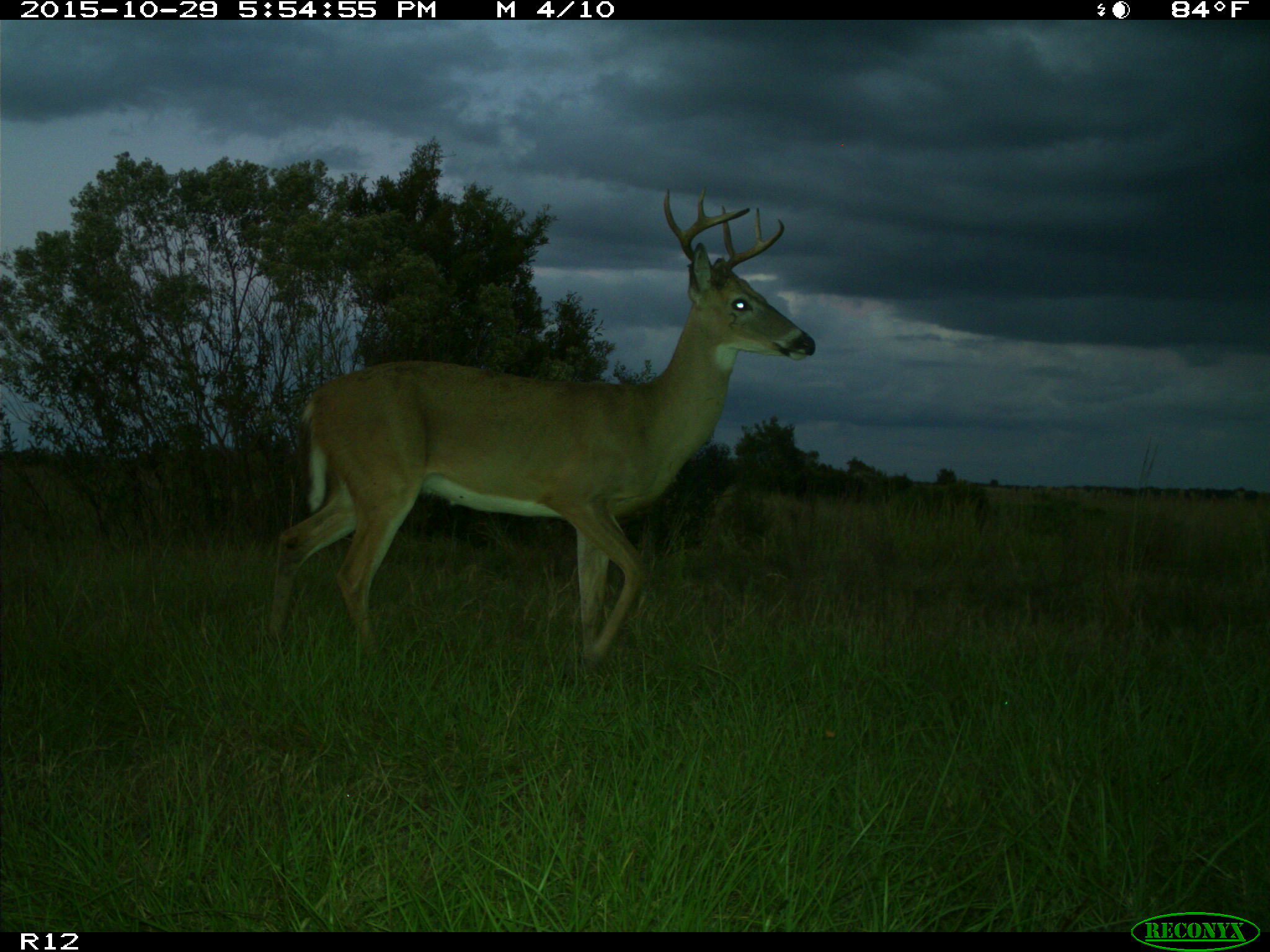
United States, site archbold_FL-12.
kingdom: Animalia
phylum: Chordata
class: Mammalia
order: Artiodactyla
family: Cervidae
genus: Odocoileus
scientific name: Odocoileus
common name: deer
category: unidentified deer